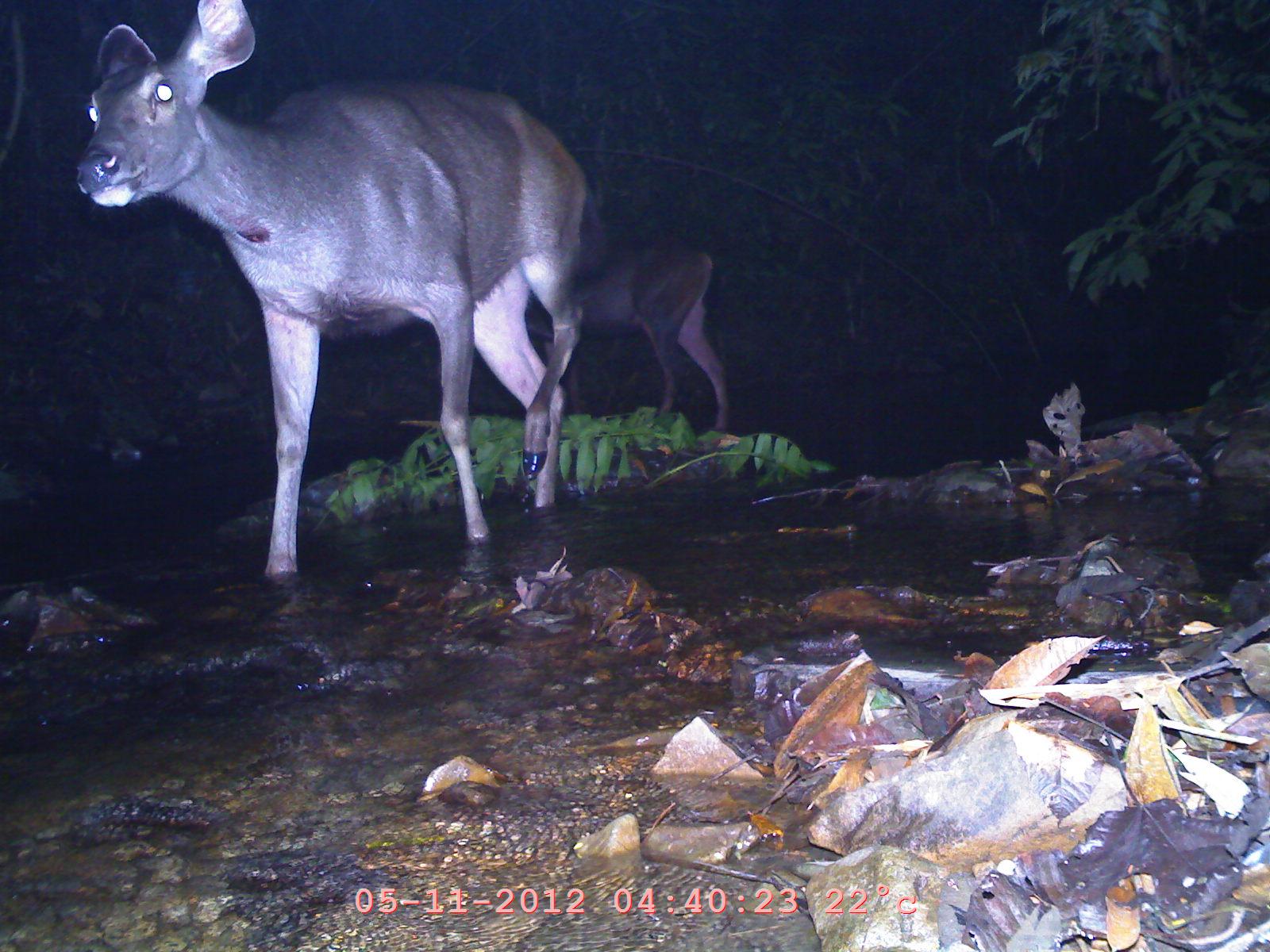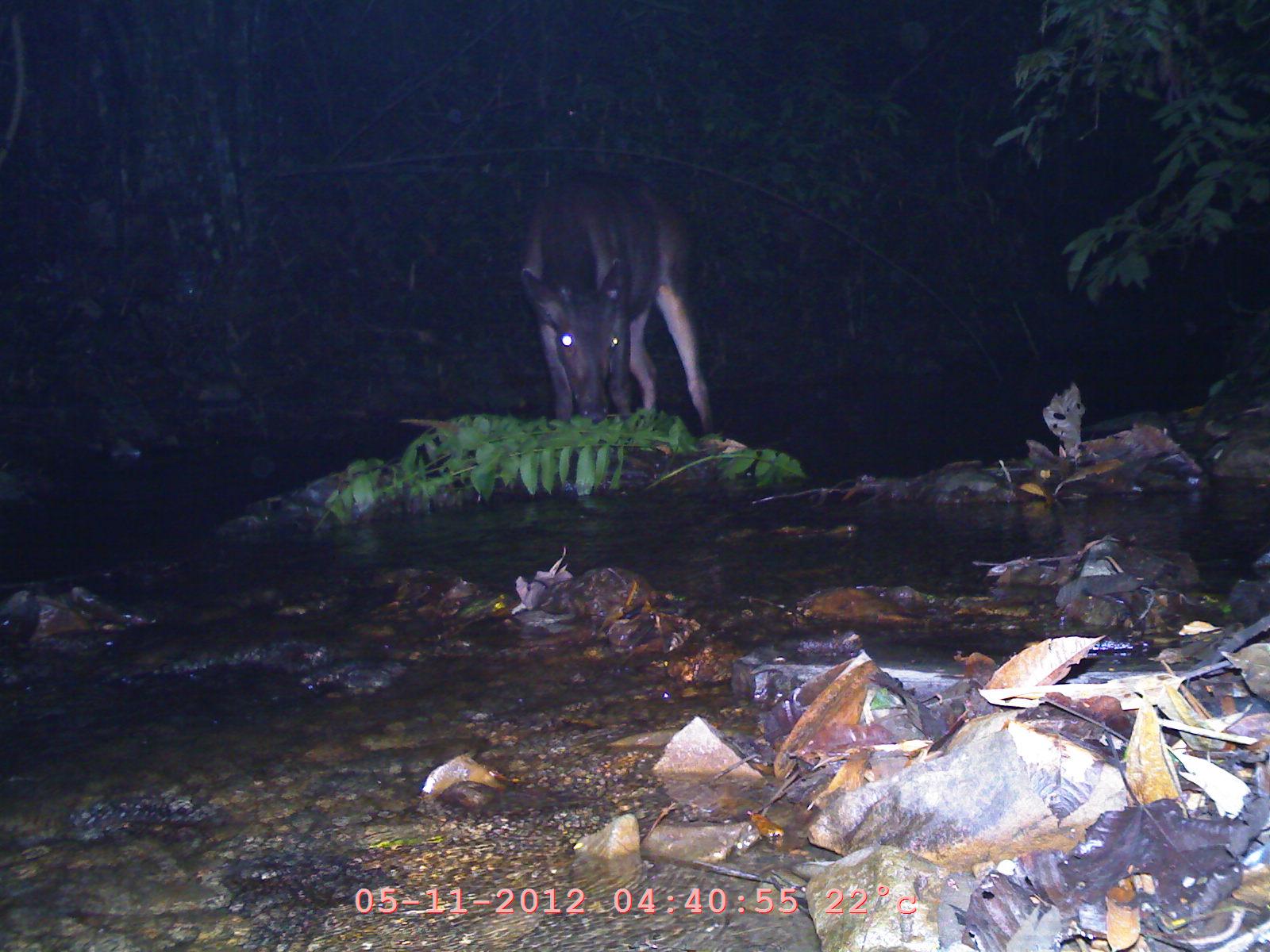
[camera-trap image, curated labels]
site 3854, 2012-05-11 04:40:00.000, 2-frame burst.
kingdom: Animalia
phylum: Chordata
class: Mammalia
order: Artiodactyla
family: Cervidae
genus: Rusa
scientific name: Rusa unicolor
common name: sambar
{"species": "Rusa unicolor (sambar)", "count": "2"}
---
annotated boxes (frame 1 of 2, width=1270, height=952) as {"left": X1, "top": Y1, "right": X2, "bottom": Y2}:
rusa unicolor: {"left": 73, "top": 2, "right": 589, "bottom": 588}; {"left": 568, "top": 238, "right": 727, "bottom": 432}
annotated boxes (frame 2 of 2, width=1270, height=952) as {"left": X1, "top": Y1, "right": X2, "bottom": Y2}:
rusa unicolor: {"left": 520, "top": 173, "right": 717, "bottom": 435}